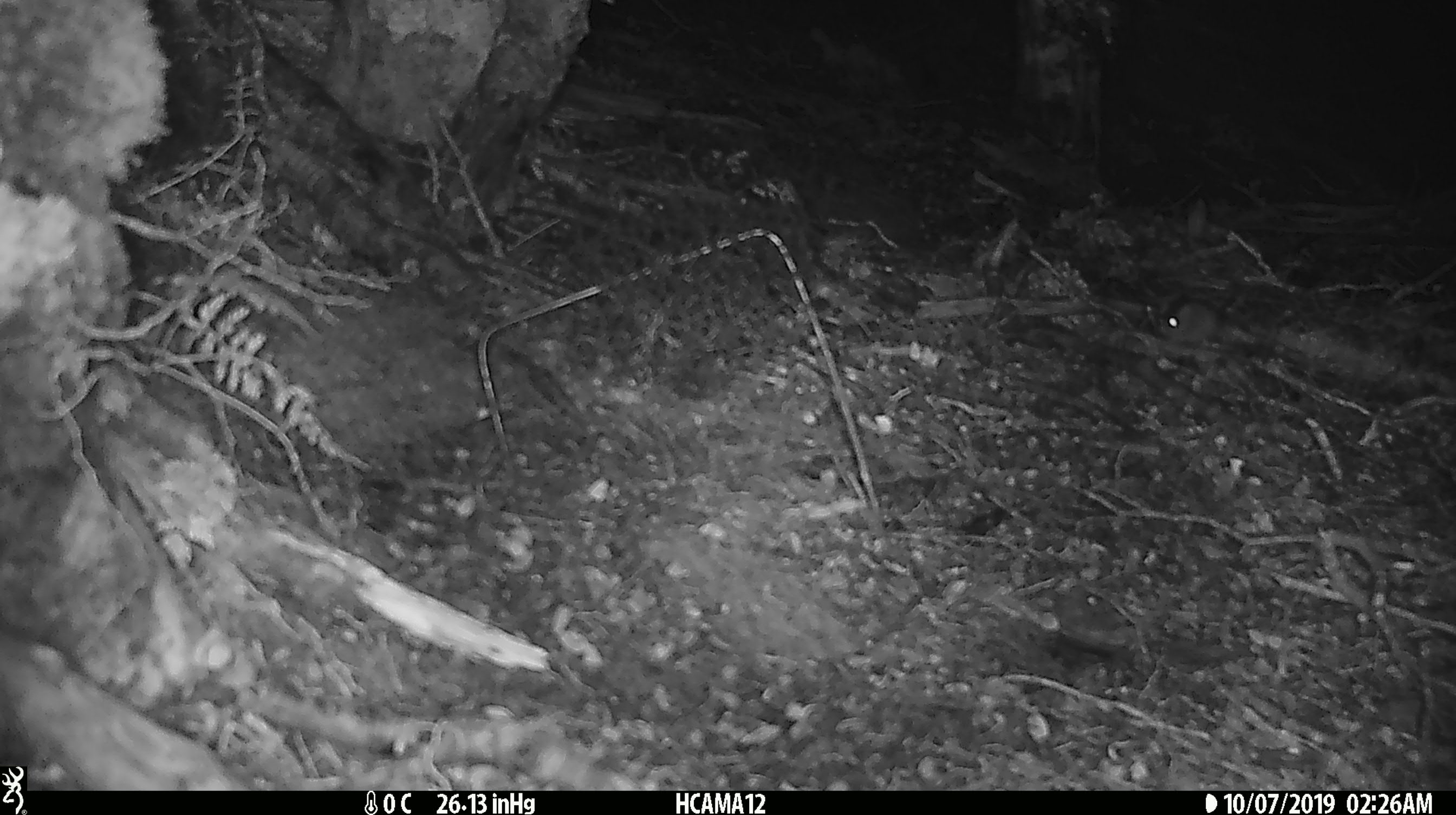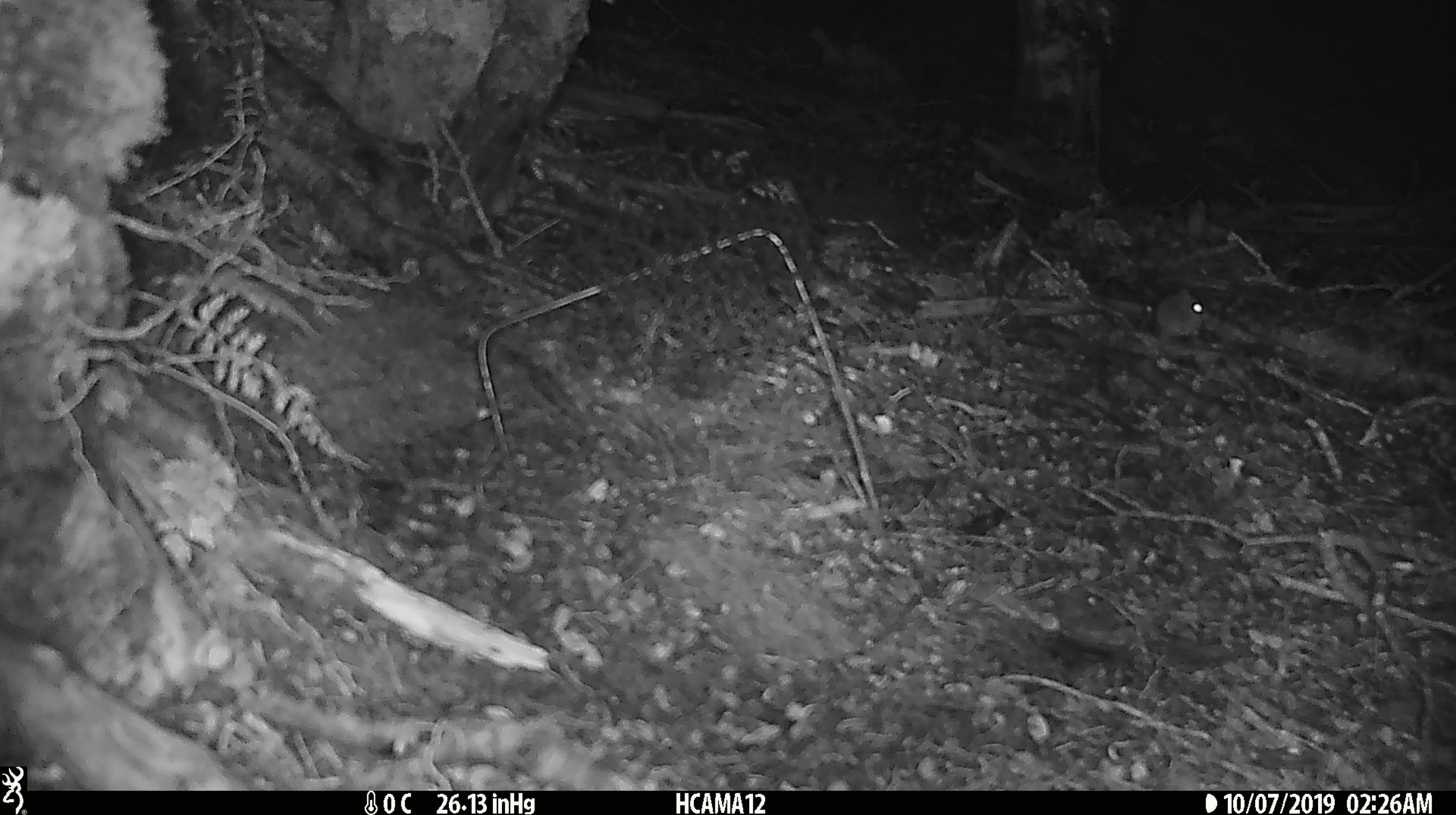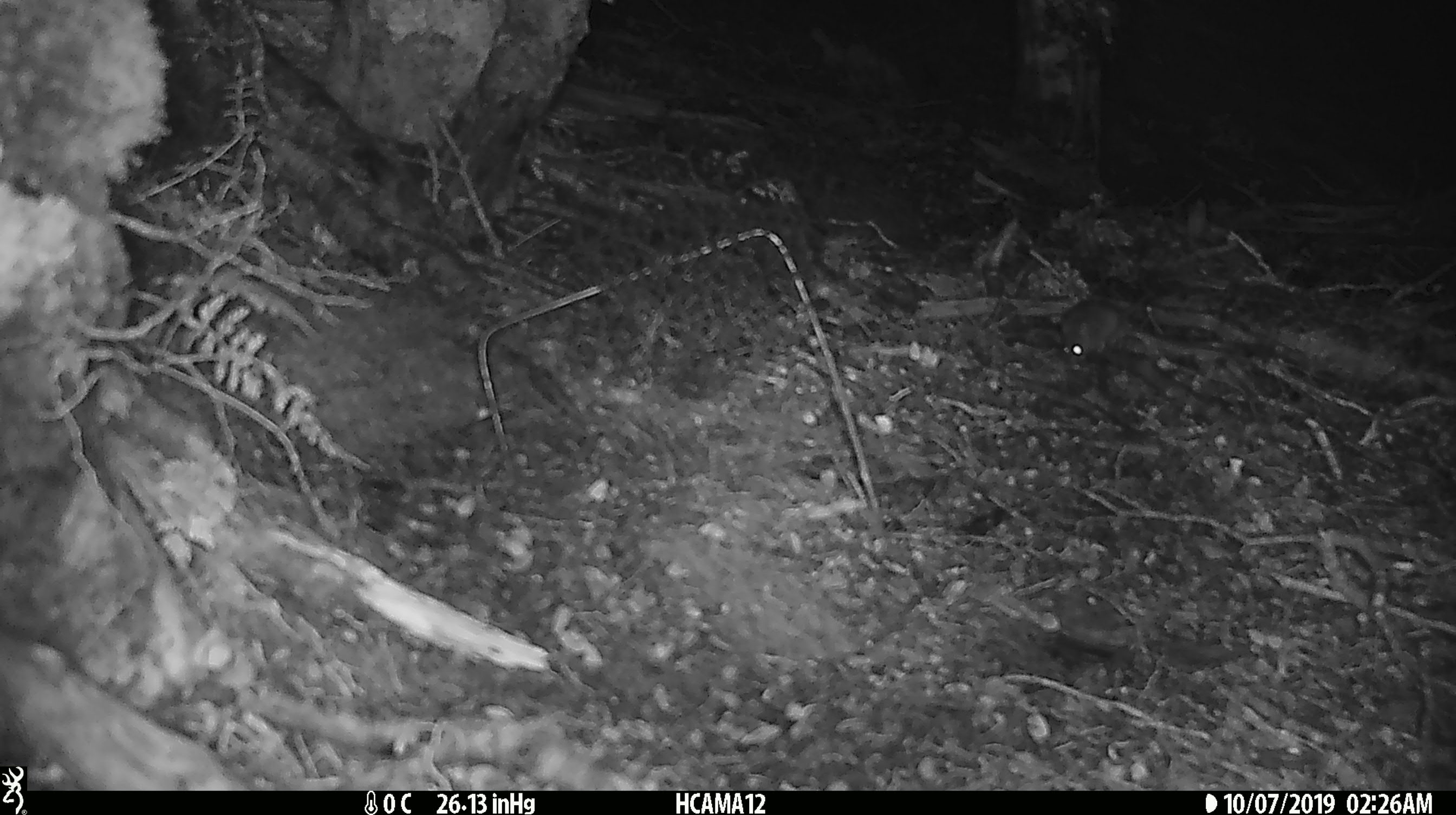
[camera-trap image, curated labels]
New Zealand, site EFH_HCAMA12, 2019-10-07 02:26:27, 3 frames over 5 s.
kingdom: Animalia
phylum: Chordata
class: Mammalia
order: Rodentia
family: Muridae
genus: Mus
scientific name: Mus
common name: mouse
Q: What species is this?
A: Mouse (Mus).